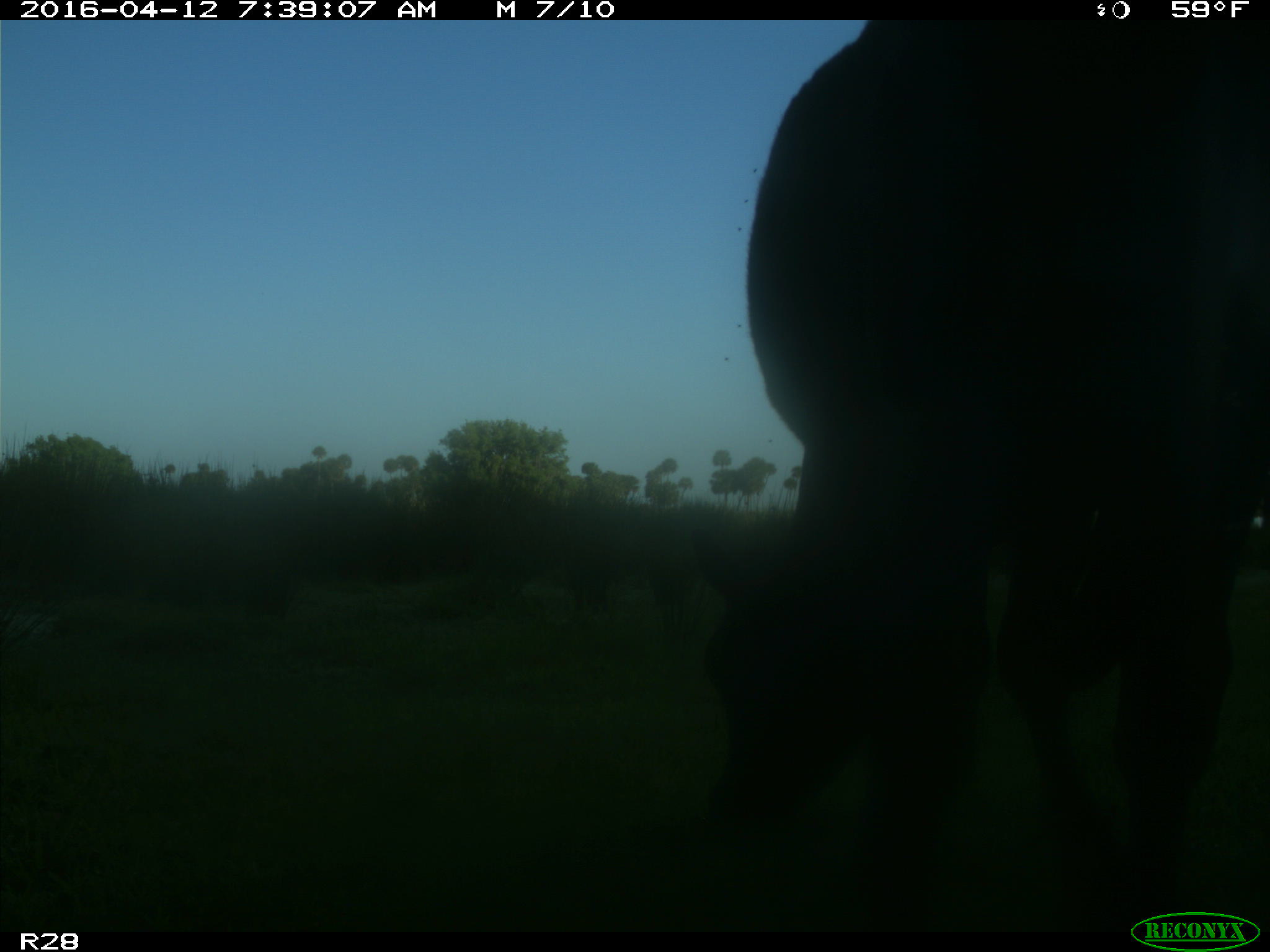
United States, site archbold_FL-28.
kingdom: Animalia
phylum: Chordata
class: Mammalia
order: Artiodactyla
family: Bovidae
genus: Bos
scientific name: Bos taurus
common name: domestic cow